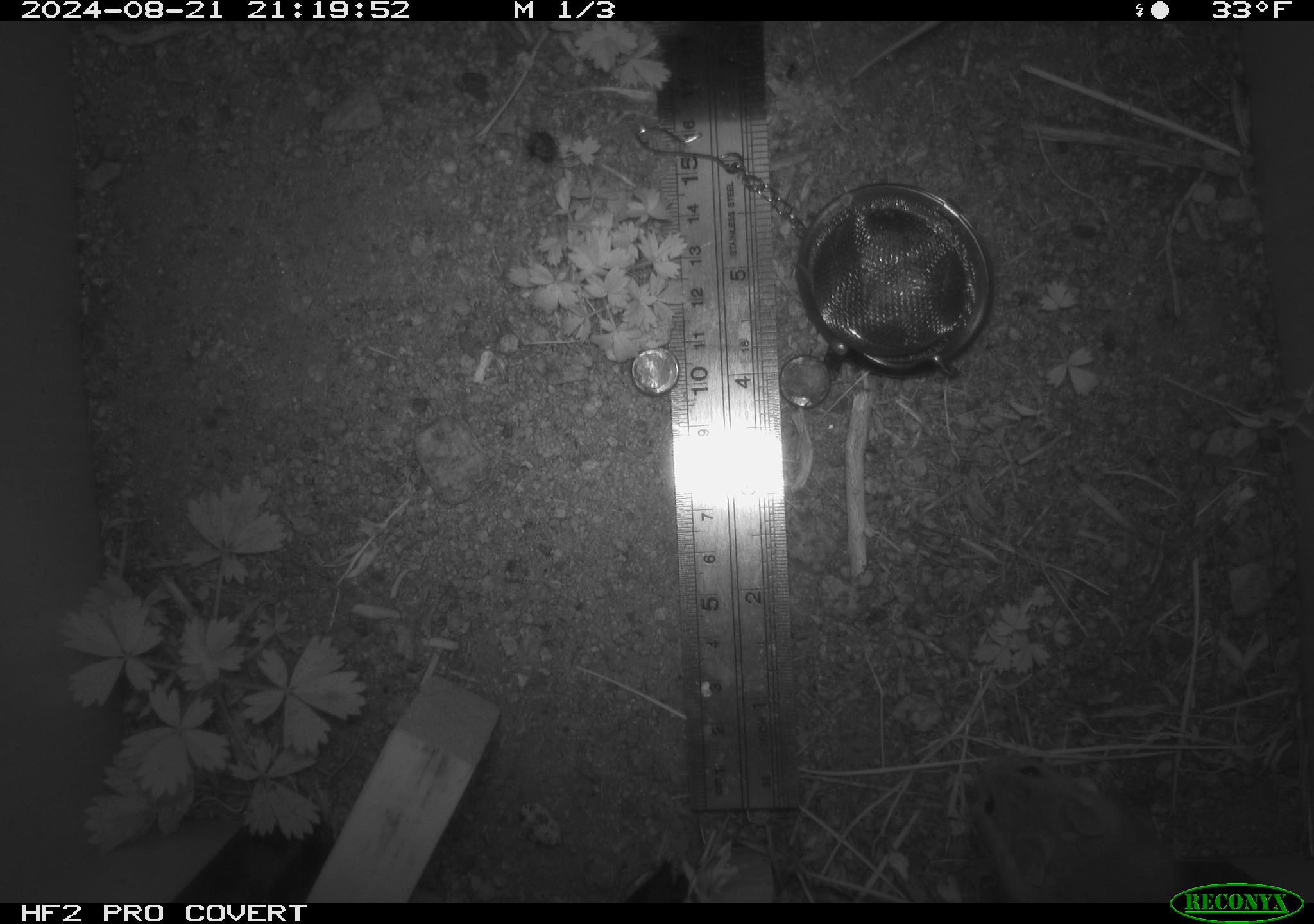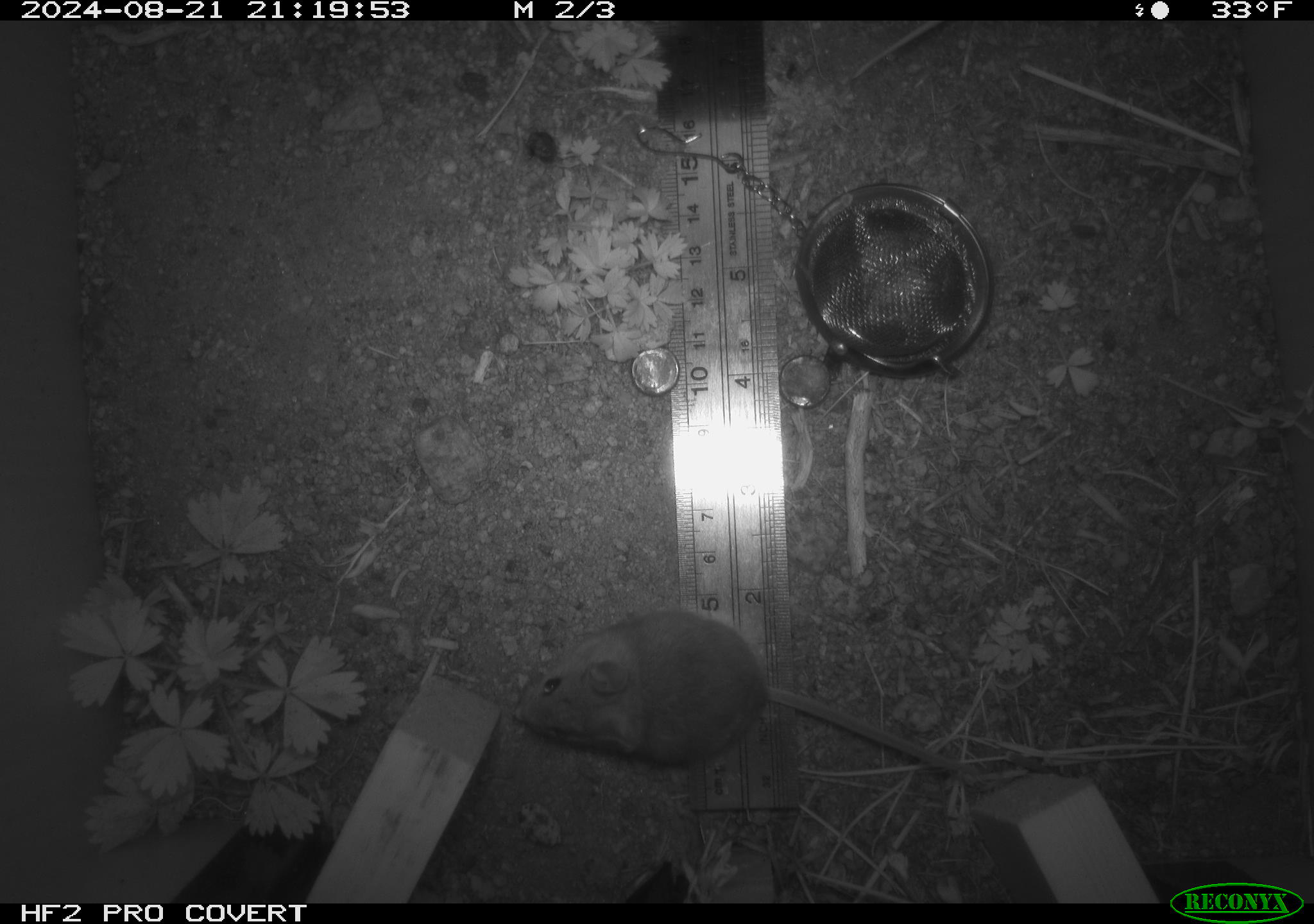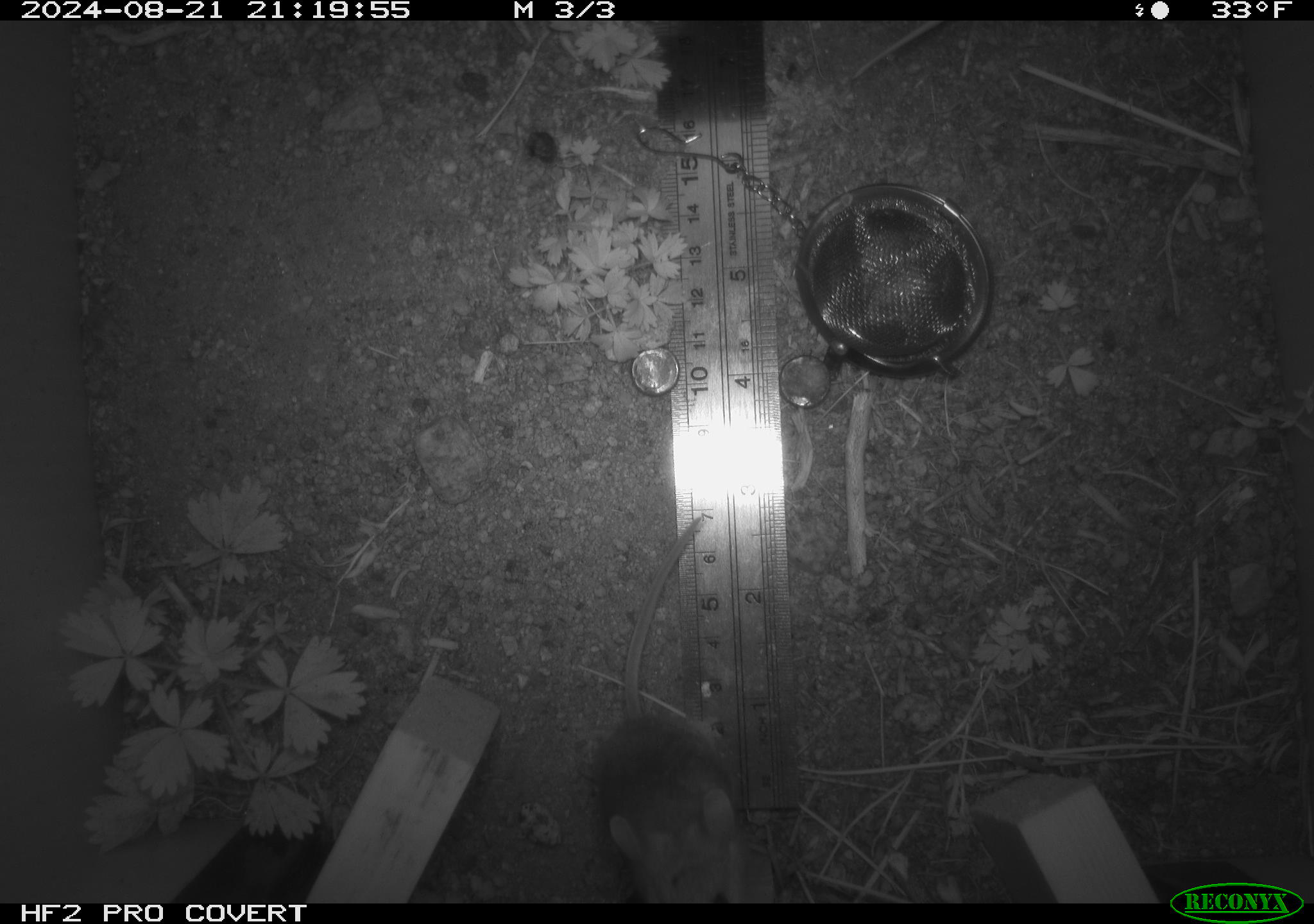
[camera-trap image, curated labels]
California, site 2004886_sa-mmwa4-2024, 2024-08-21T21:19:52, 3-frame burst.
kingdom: Animalia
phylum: Chordata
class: Mammalia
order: Rodentia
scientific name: Rodentia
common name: mouse species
Mouse species (Rodentia).